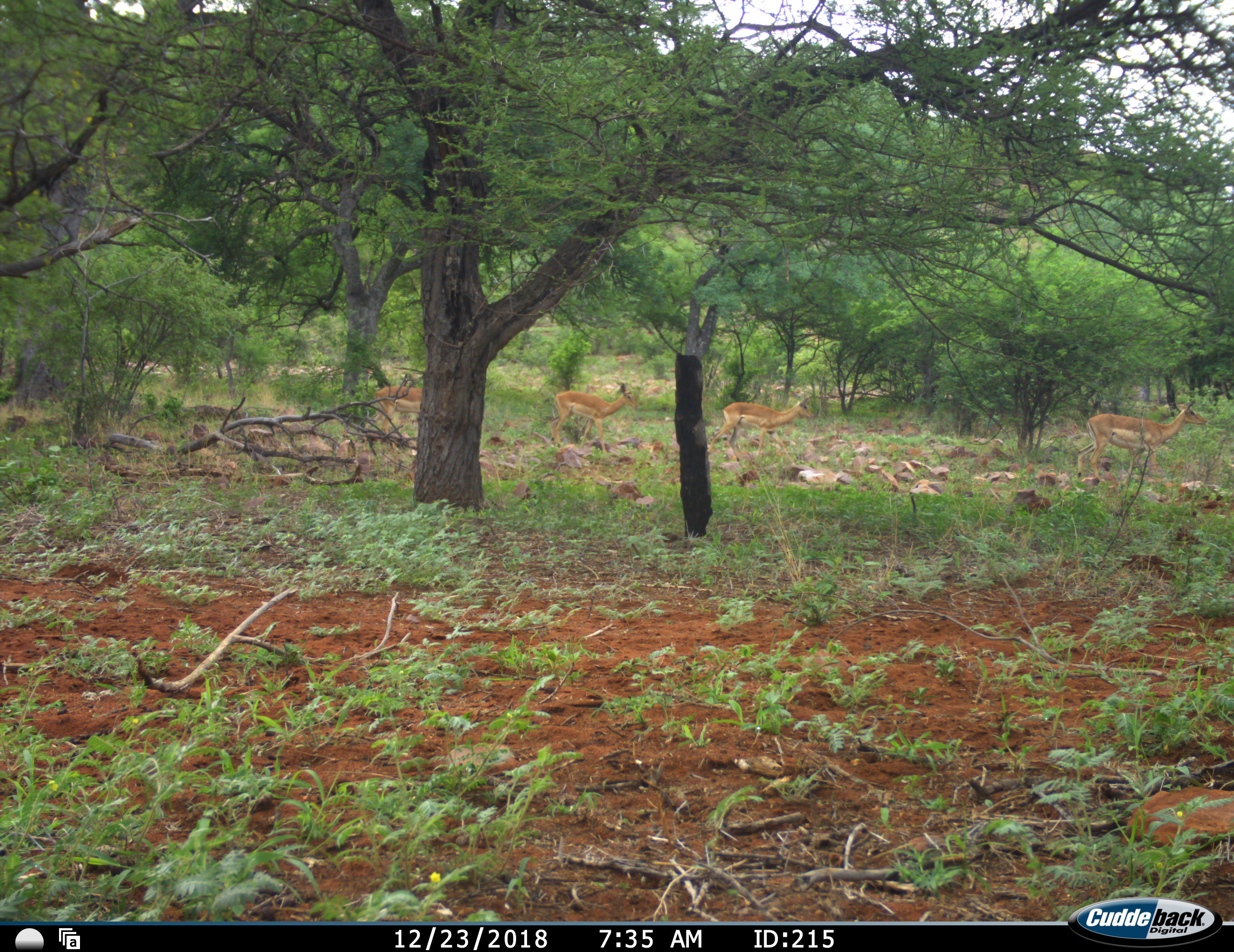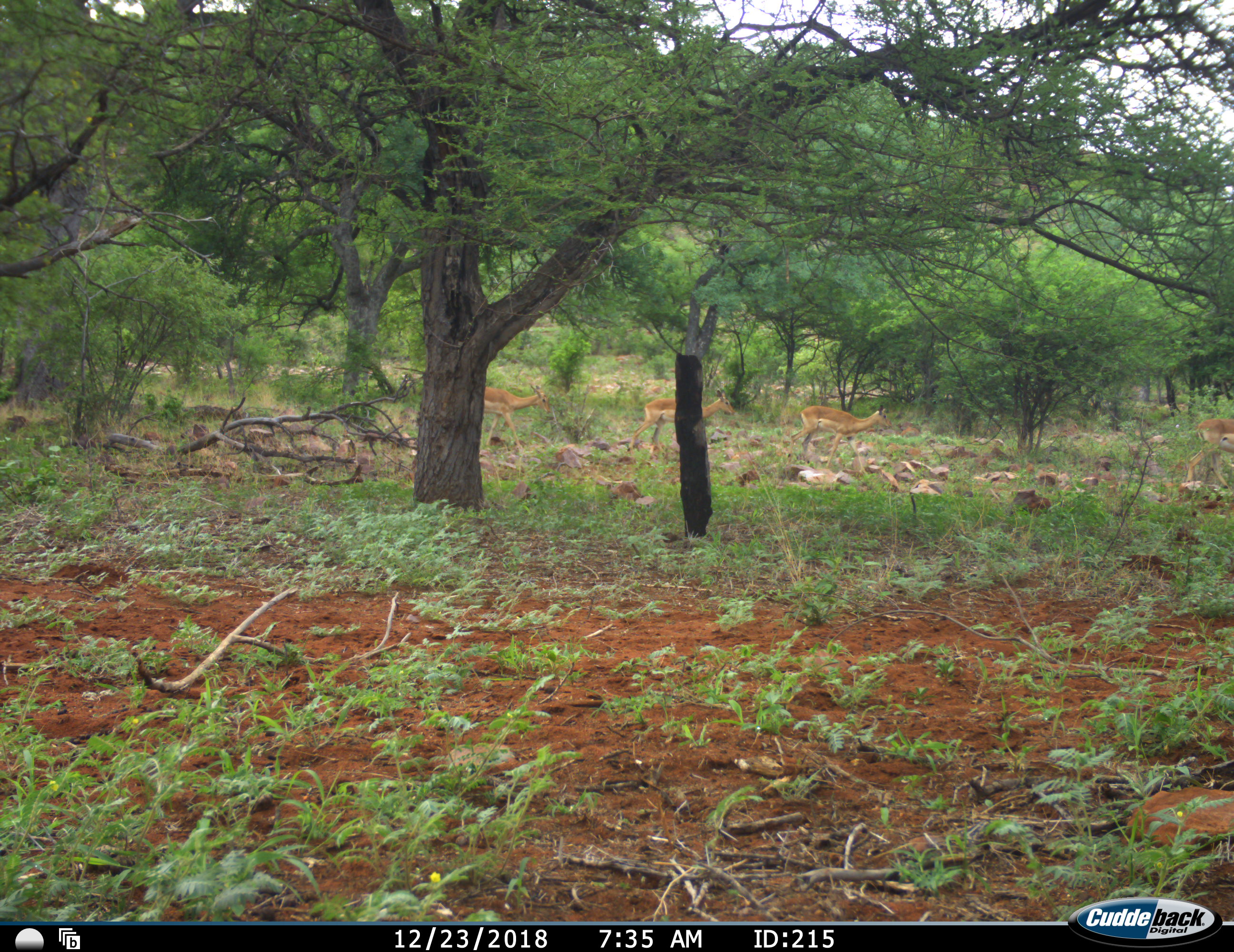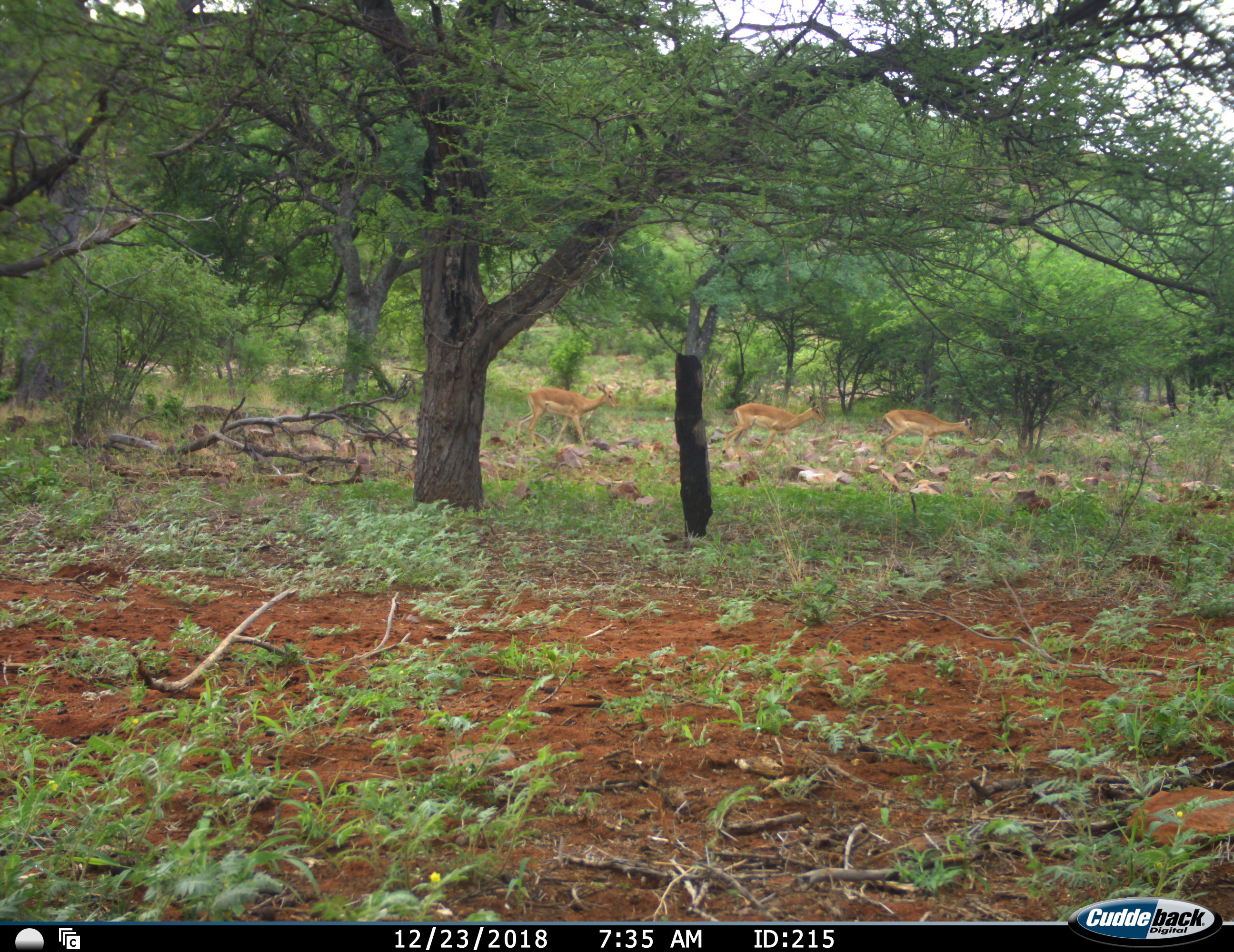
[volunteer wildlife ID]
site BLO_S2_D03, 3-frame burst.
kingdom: Animalia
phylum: Chordata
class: Mammalia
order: Artiodactyla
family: Bovidae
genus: Aepyceros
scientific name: Aepyceros melampus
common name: impala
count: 4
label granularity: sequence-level